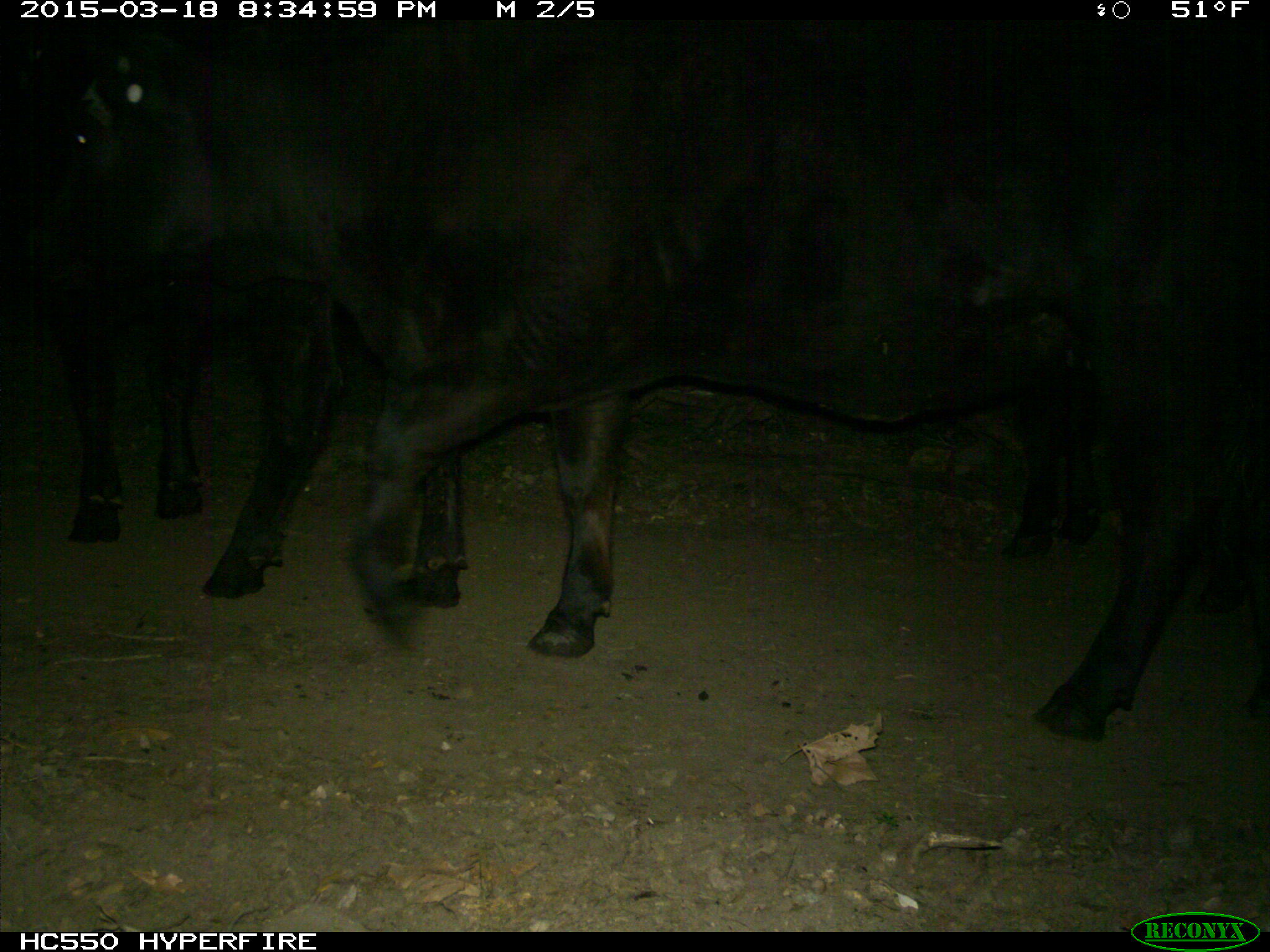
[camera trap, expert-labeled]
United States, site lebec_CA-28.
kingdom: Animalia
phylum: Chordata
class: Mammalia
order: Artiodactyla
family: Bovidae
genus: Bos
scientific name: Bos taurus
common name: domestic cow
Bos taurus (domestic cow).